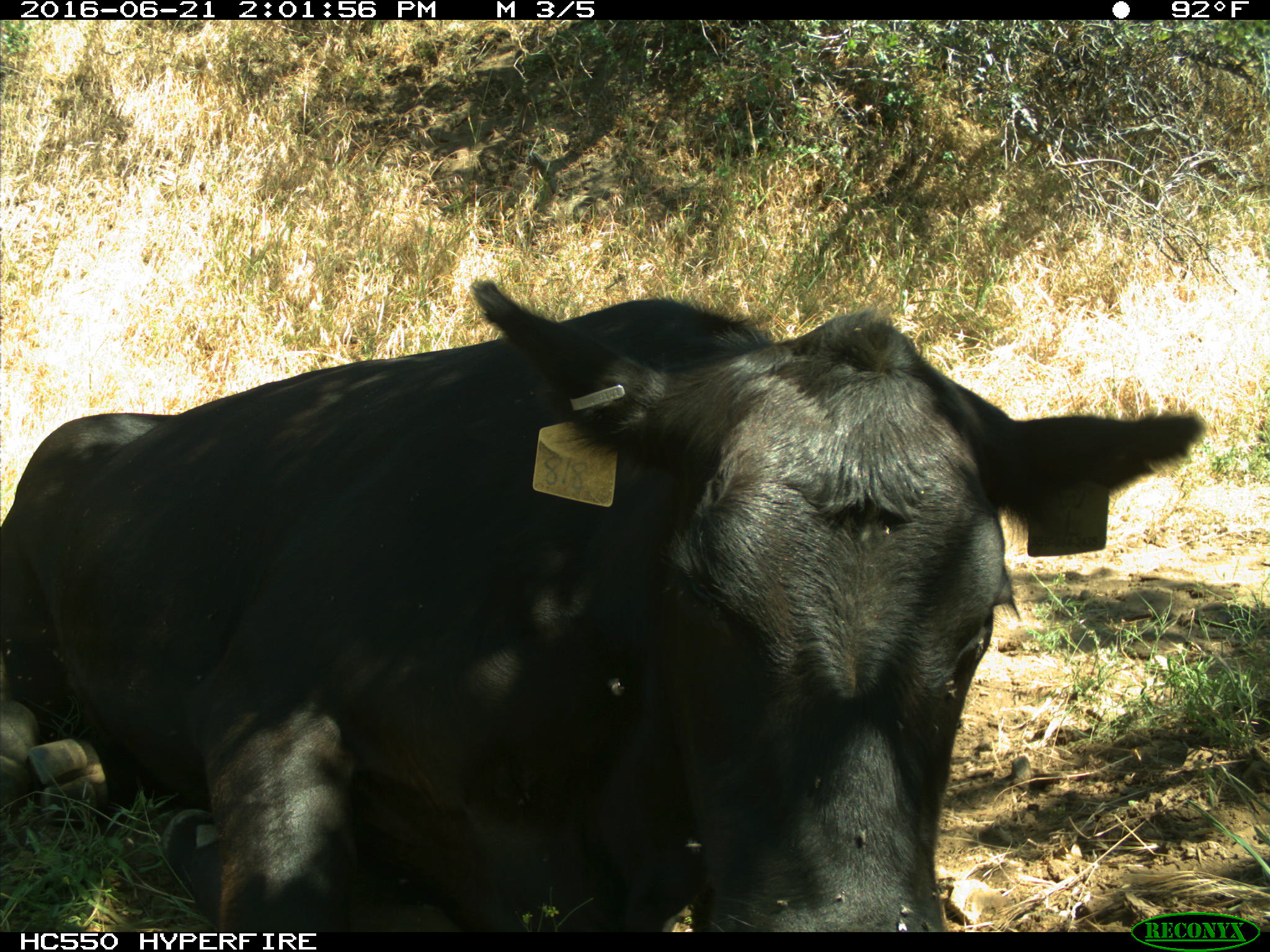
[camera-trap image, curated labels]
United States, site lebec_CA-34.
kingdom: Animalia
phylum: Chordata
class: Mammalia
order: Artiodactyla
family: Bovidae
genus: Bos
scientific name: Bos taurus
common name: domestic cow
Bos taurus (domestic cow).